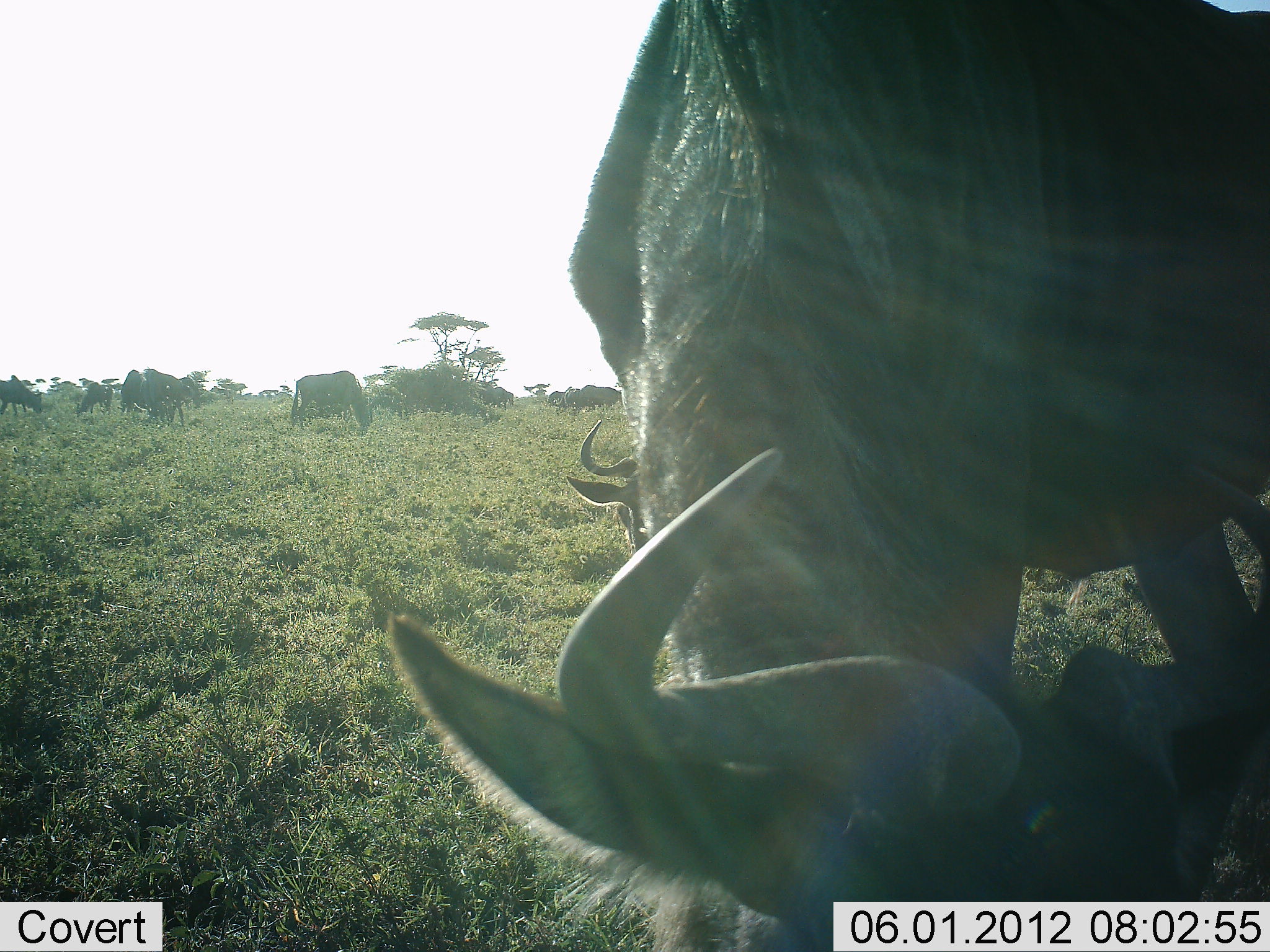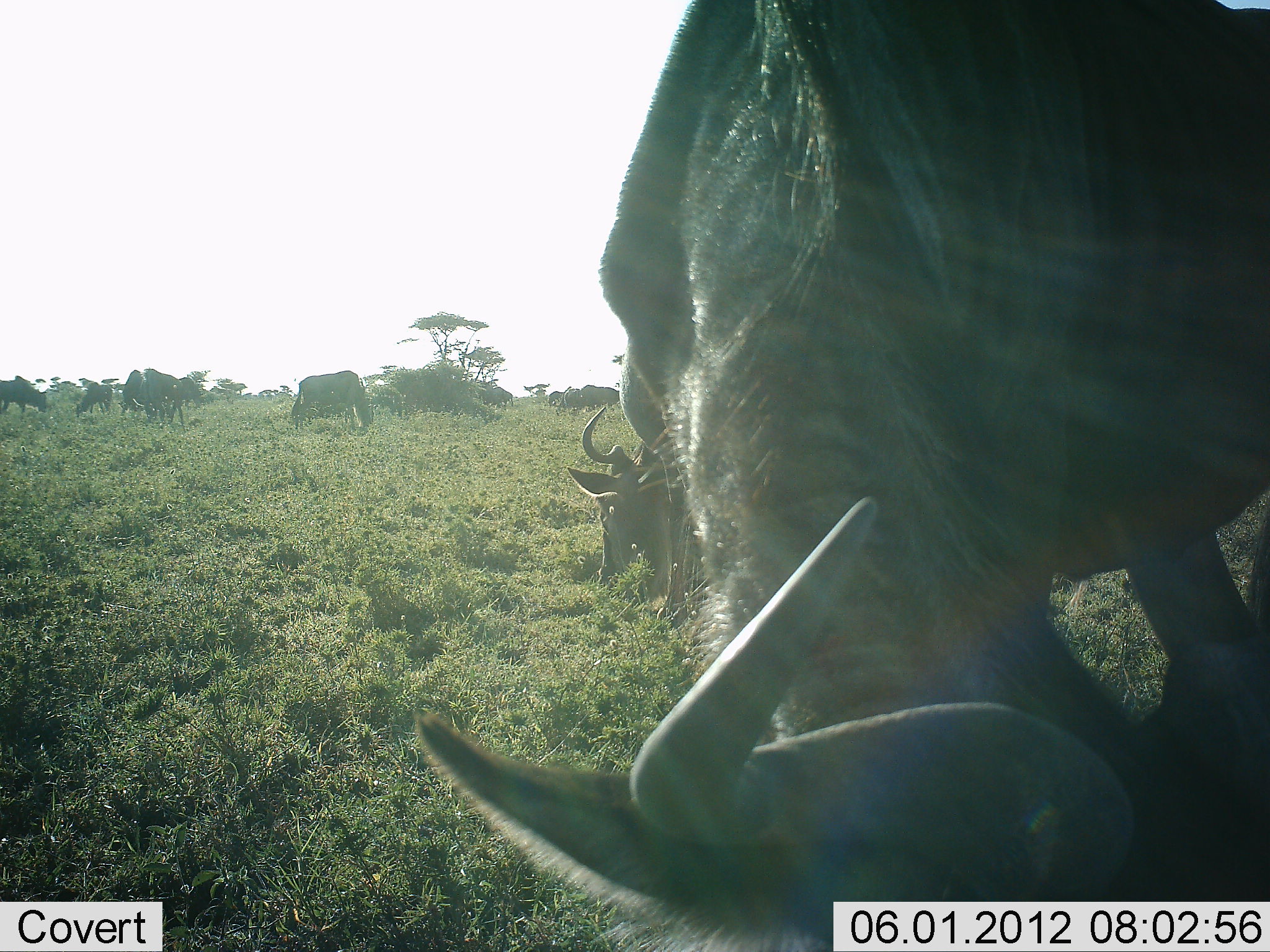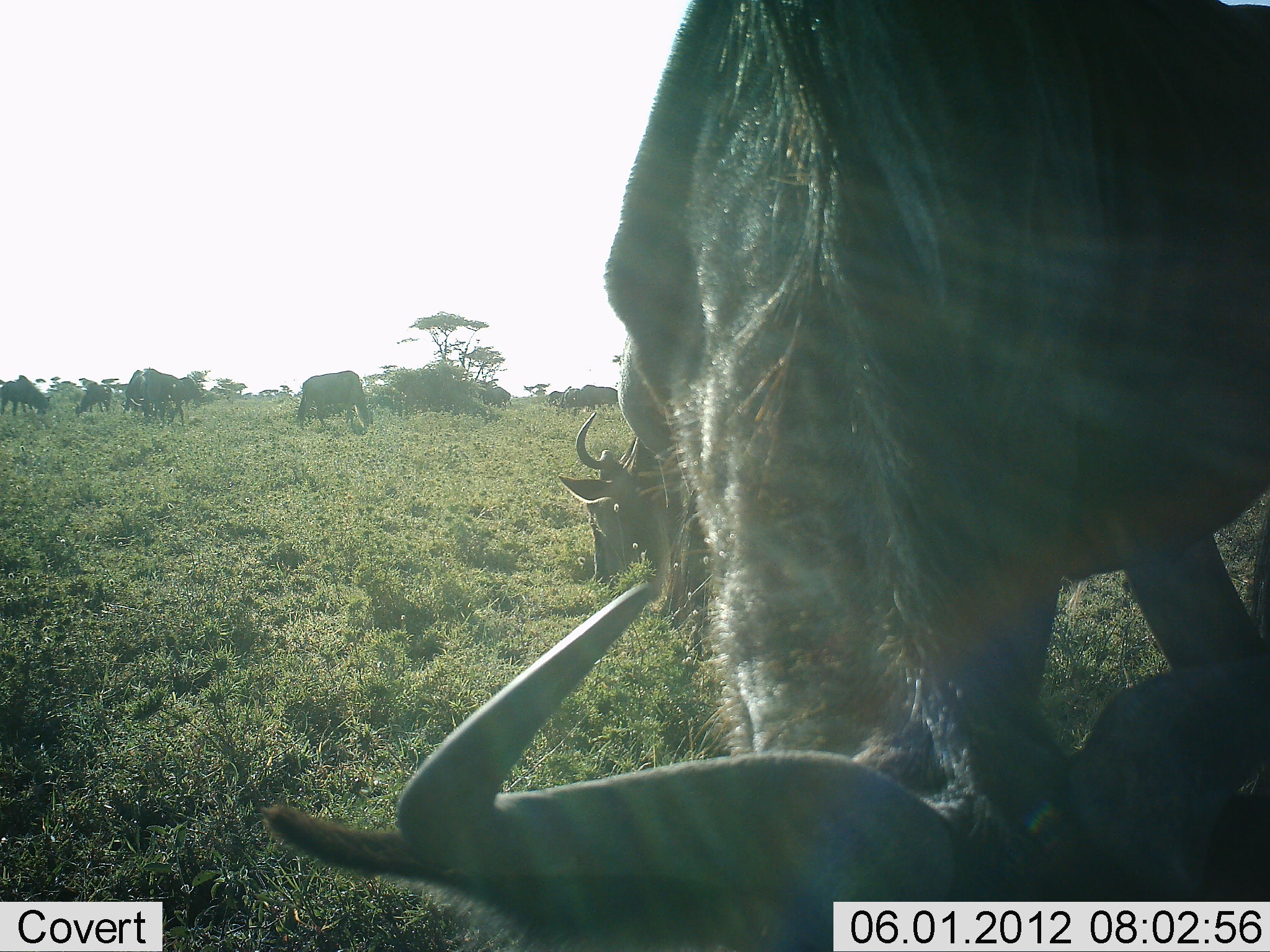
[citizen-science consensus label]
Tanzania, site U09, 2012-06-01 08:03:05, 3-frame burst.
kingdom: Animalia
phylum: Chordata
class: Mammalia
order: Artiodactyla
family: Bovidae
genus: Connochaetes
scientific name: Connochaetes taurinus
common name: blue wildebeest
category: wildebeest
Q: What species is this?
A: Wildebeest (blue wildebeest) (Connochaetes taurinus).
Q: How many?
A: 9.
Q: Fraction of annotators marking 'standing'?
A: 50%.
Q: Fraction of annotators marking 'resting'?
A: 20%.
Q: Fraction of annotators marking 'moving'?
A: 30%.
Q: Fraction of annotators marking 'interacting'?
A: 0%.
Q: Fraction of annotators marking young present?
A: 10%.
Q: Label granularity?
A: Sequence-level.